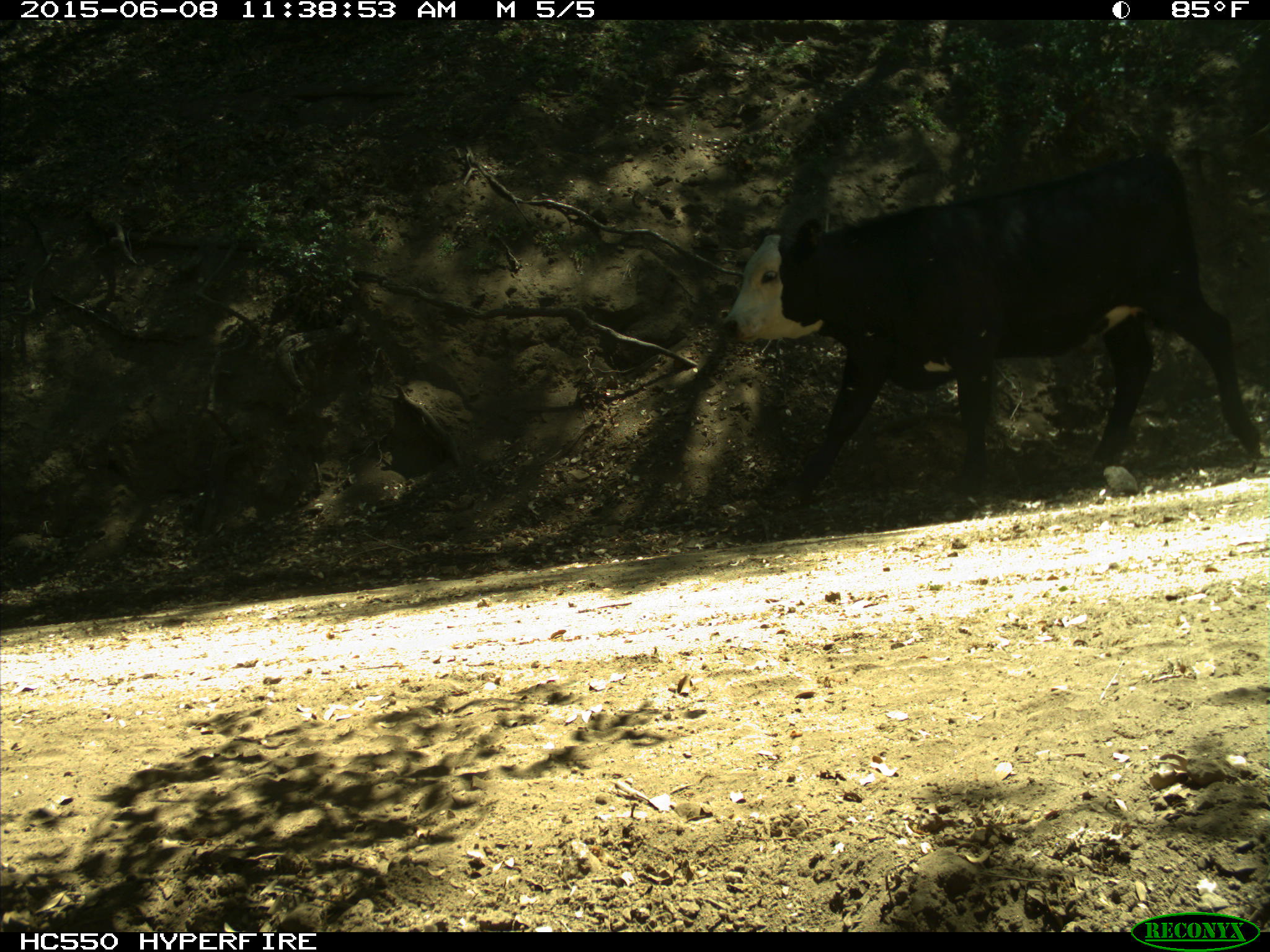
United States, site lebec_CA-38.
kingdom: Animalia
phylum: Chordata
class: Mammalia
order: Artiodactyla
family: Bovidae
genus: Bos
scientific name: Bos taurus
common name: domestic cow